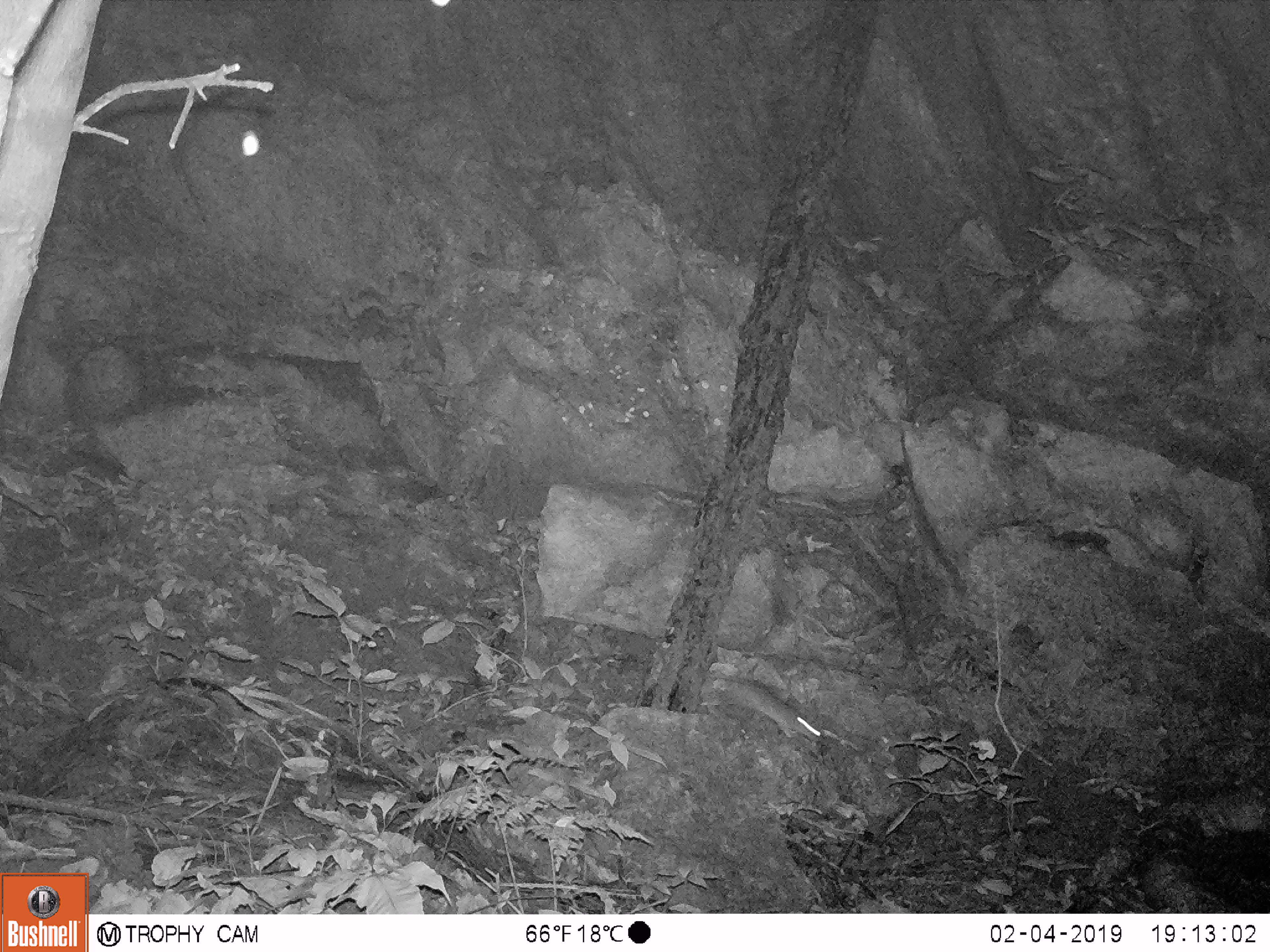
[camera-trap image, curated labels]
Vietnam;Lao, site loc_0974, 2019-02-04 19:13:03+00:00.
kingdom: Animalia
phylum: Chordata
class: Mammalia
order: Rodentia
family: Muridae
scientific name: Muridae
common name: old-world mice and rats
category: unidentified murid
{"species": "unidentified murid (old-world mice and rats) (Muridae)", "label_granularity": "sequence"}